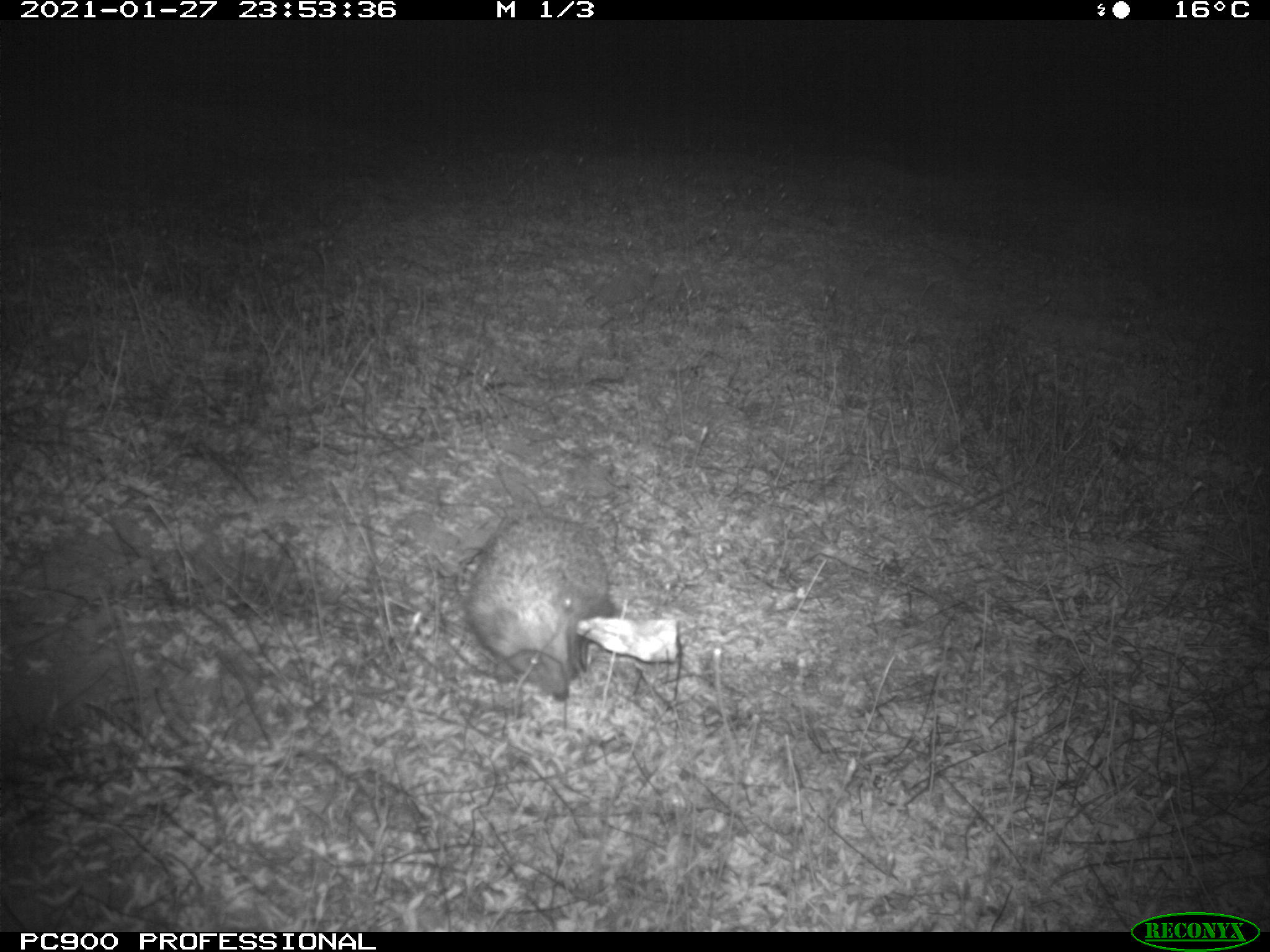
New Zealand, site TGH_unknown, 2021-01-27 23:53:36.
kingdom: Animalia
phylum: Chordata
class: Mammalia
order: Eulipotyphla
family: Erinaceidae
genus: Erinaceus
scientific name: Erinaceus europaeus europaeus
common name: european hedgehog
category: hedgehog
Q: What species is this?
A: Hedgehog (european hedgehog) (Erinaceus europaeus europaeus).